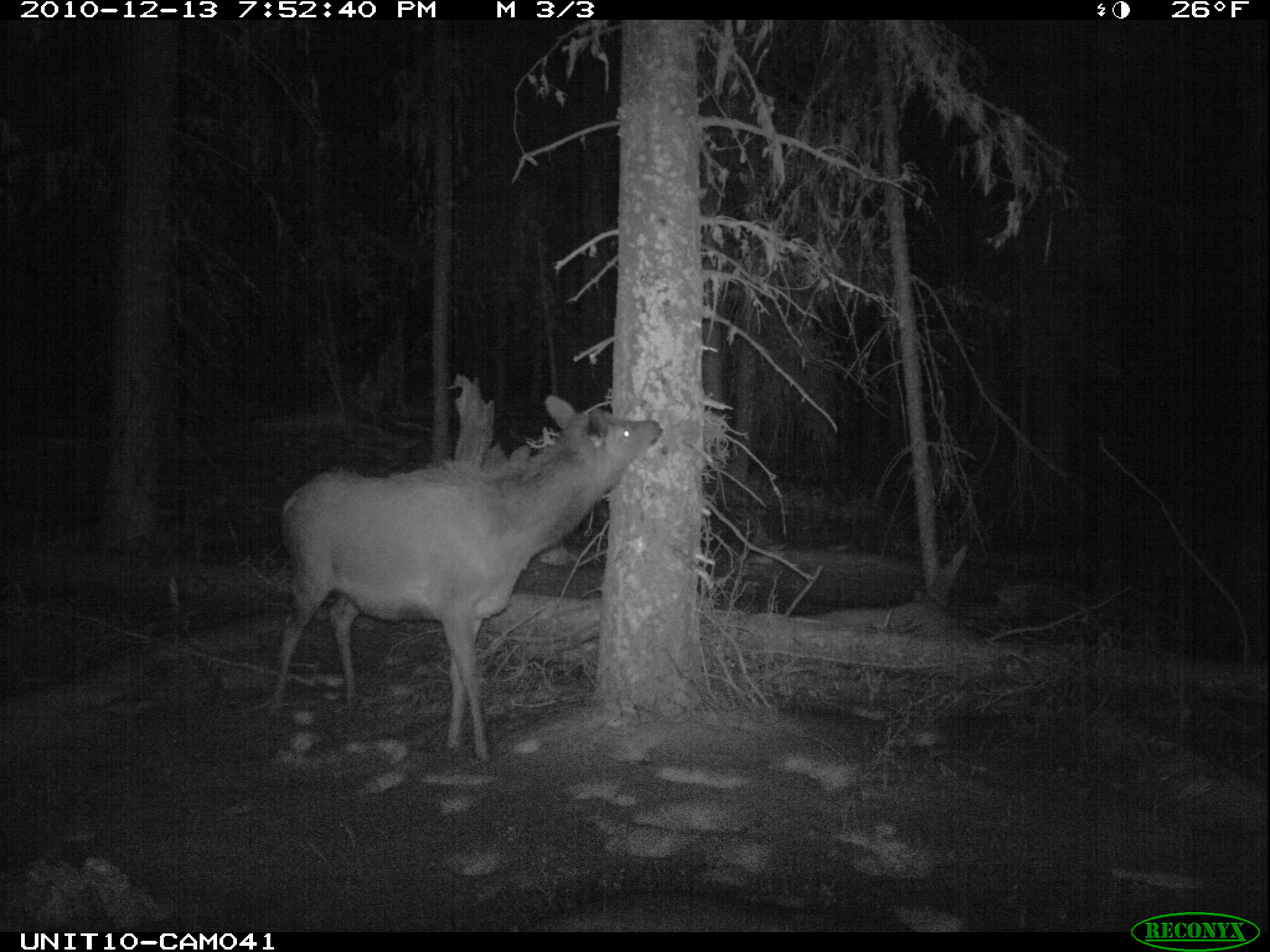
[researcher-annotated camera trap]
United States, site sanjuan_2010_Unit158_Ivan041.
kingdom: Animalia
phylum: Chordata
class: Mammalia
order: Artiodactyla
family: Cervidae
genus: Cervus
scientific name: Cervus elaphus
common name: red deer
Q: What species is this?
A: Cervus elaphus (red deer).